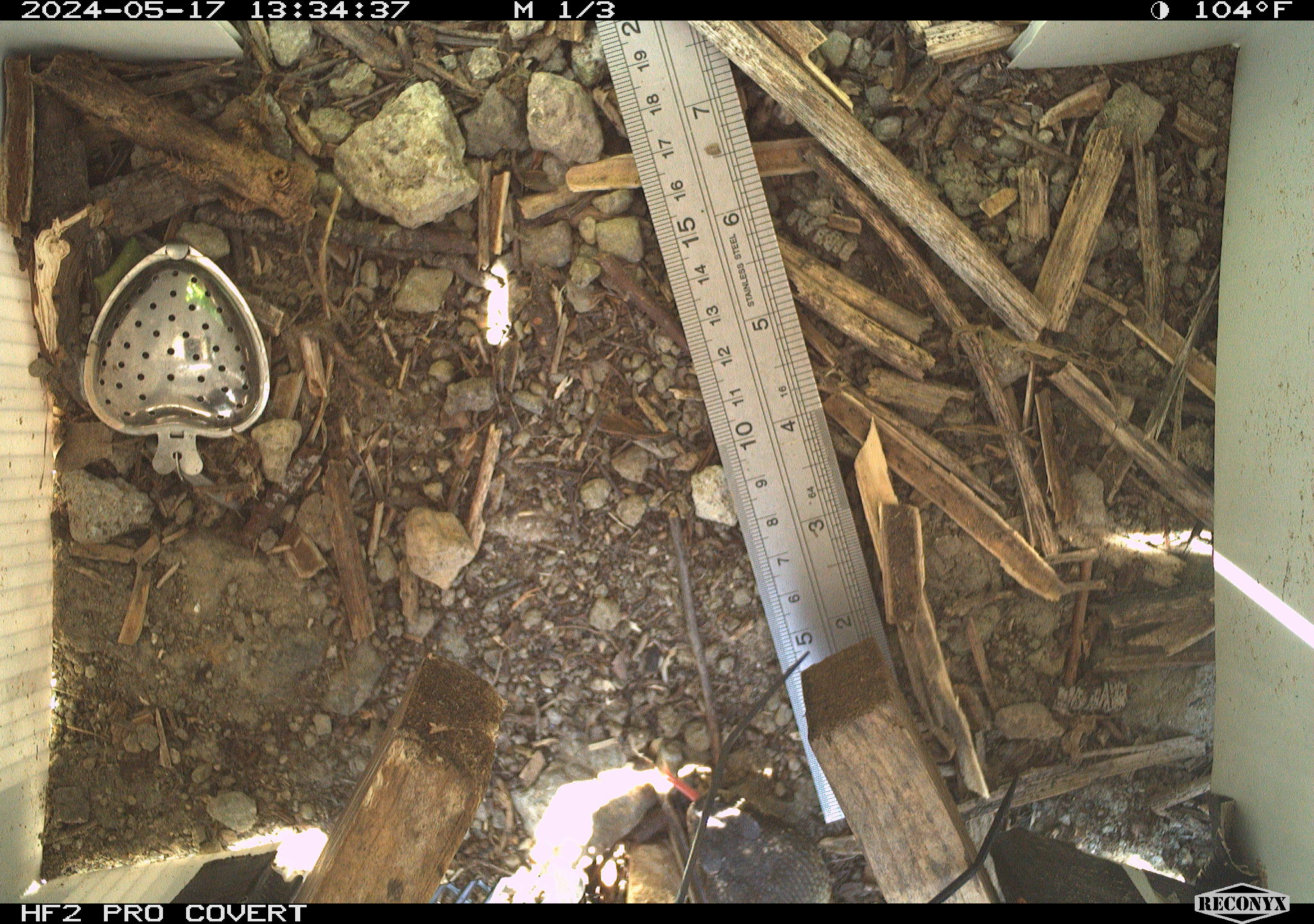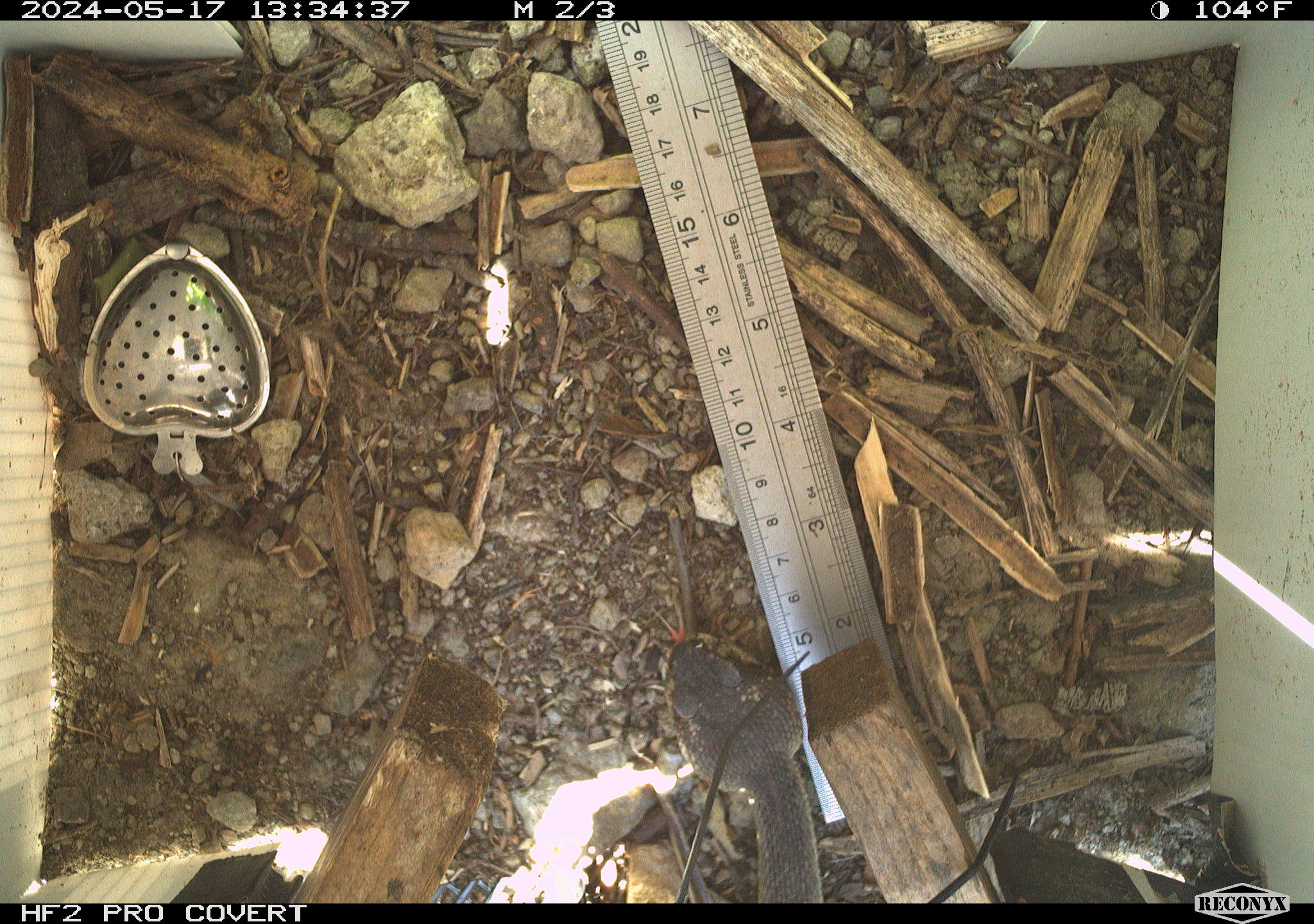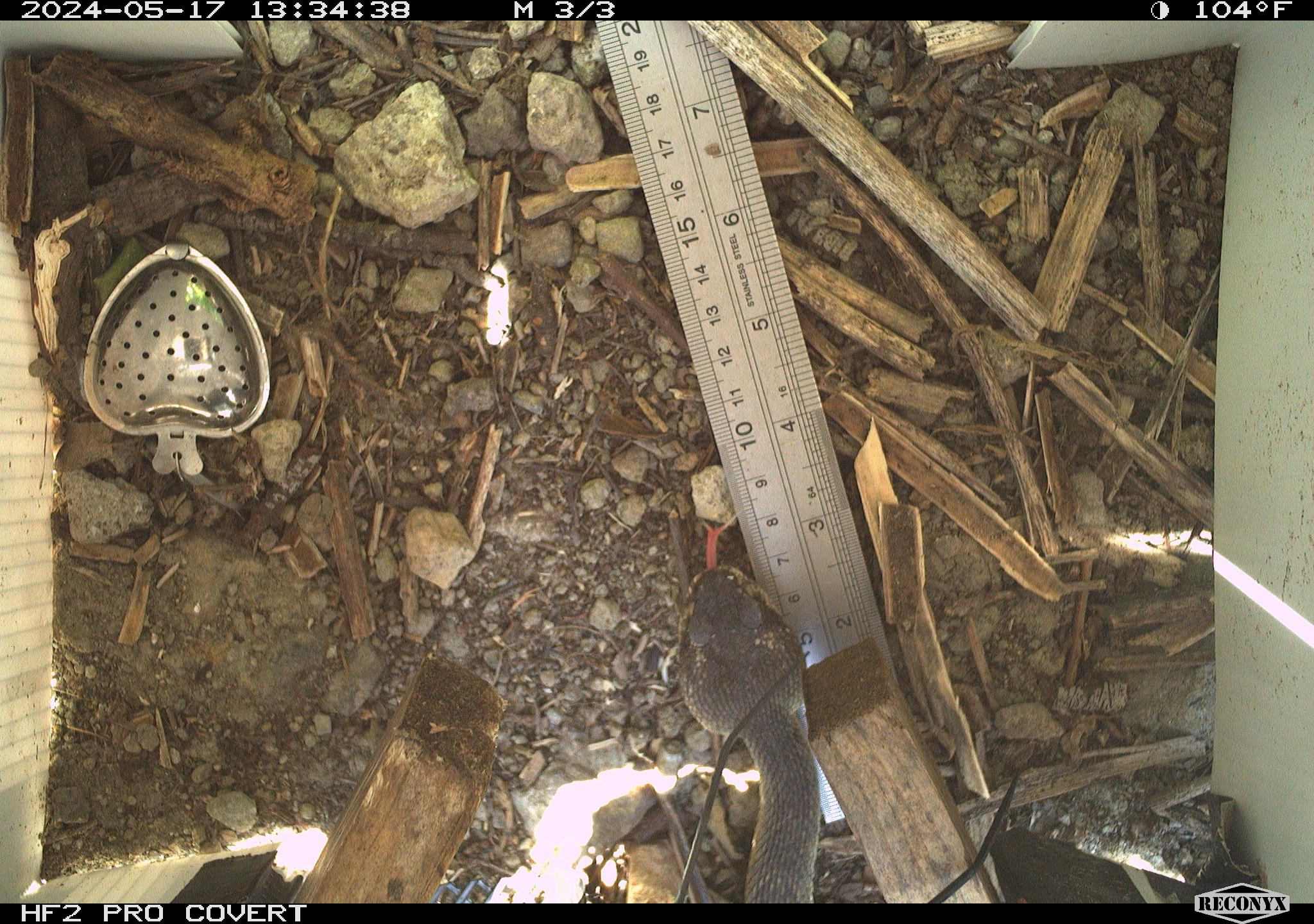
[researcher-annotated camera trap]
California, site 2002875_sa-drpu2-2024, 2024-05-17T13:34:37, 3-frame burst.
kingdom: Animalia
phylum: Chordata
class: Reptilia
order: Squamata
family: Viperidae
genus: Crotalus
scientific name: Crotalus oreganus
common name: western rattlesnake